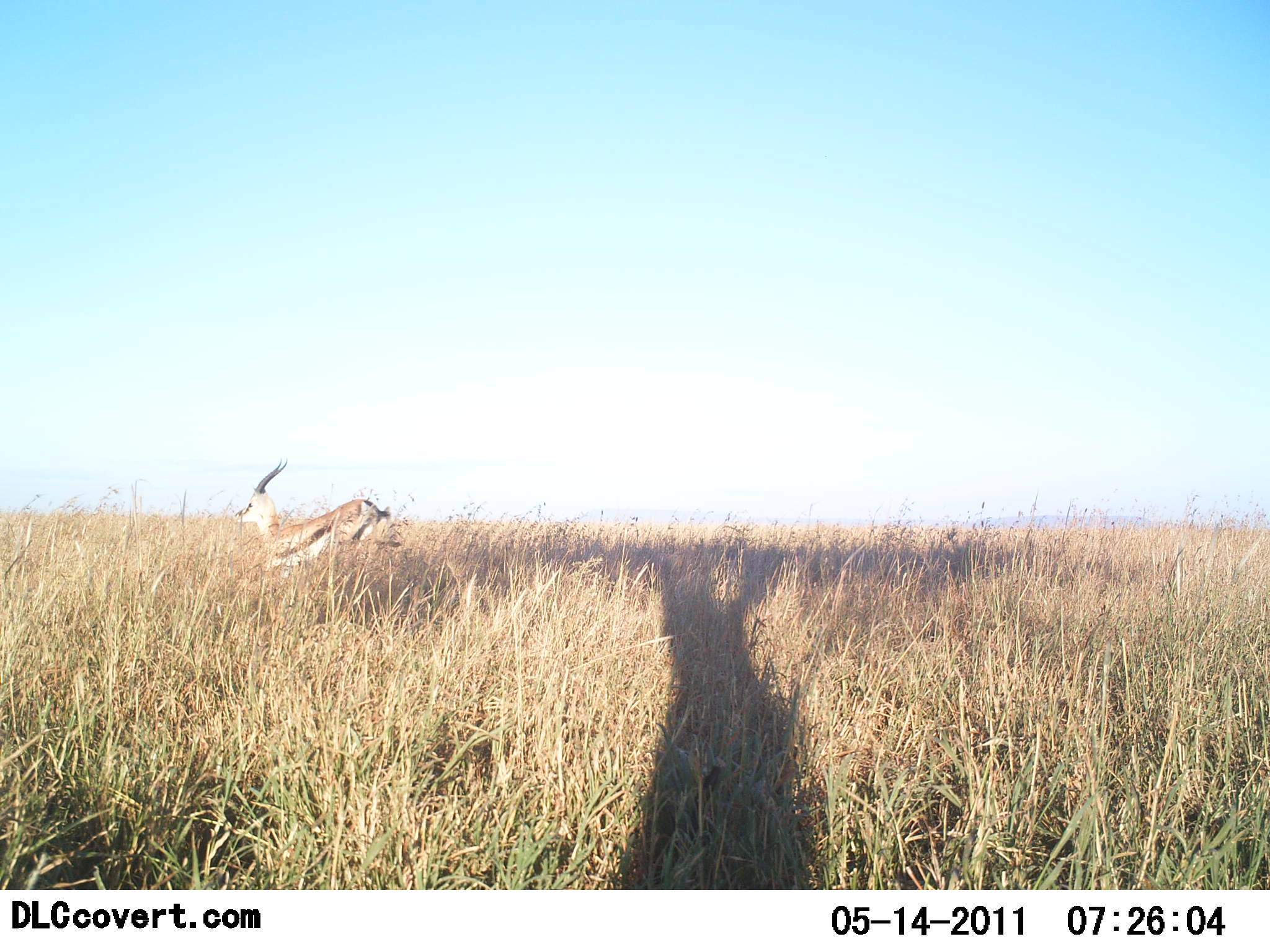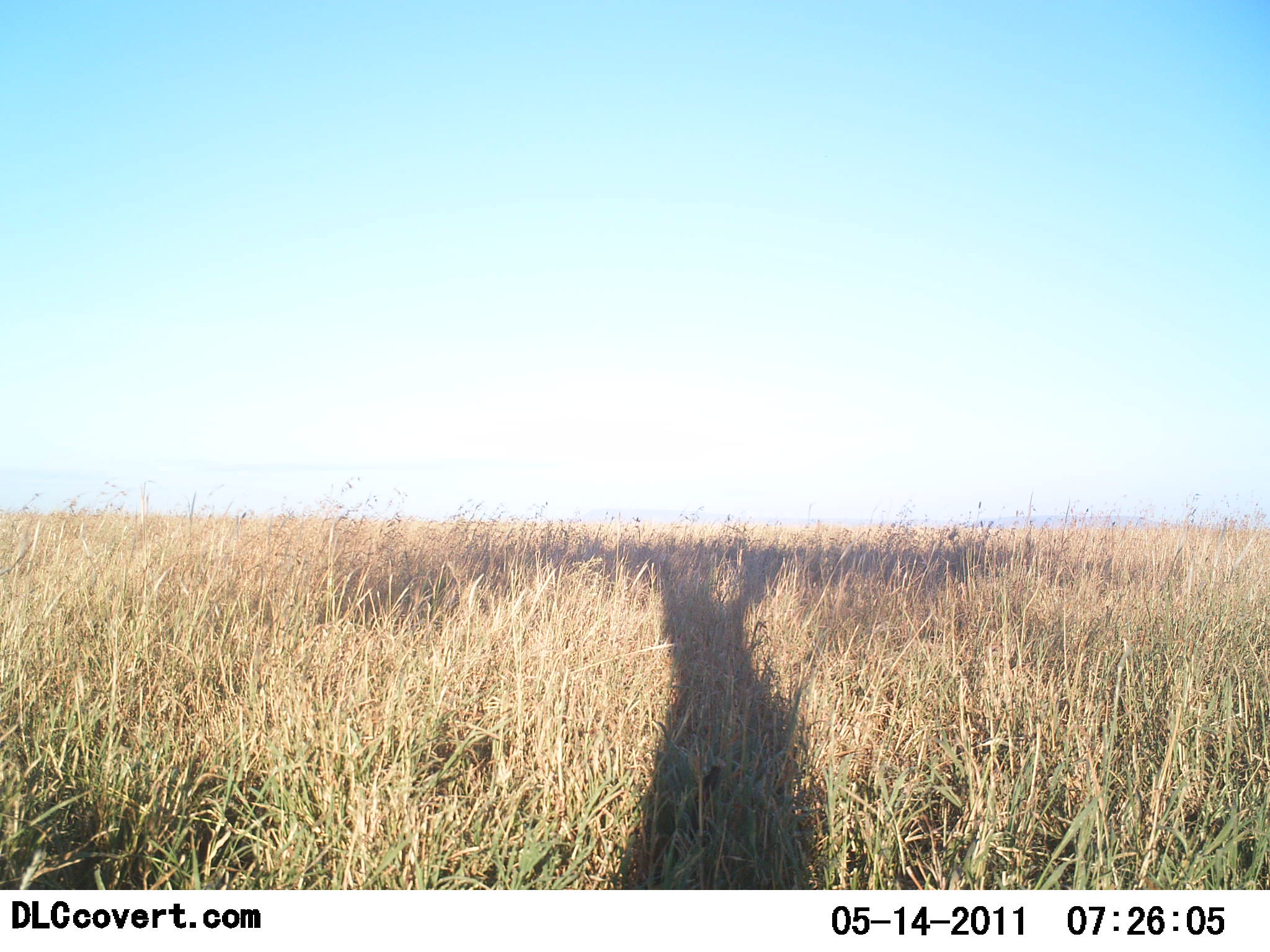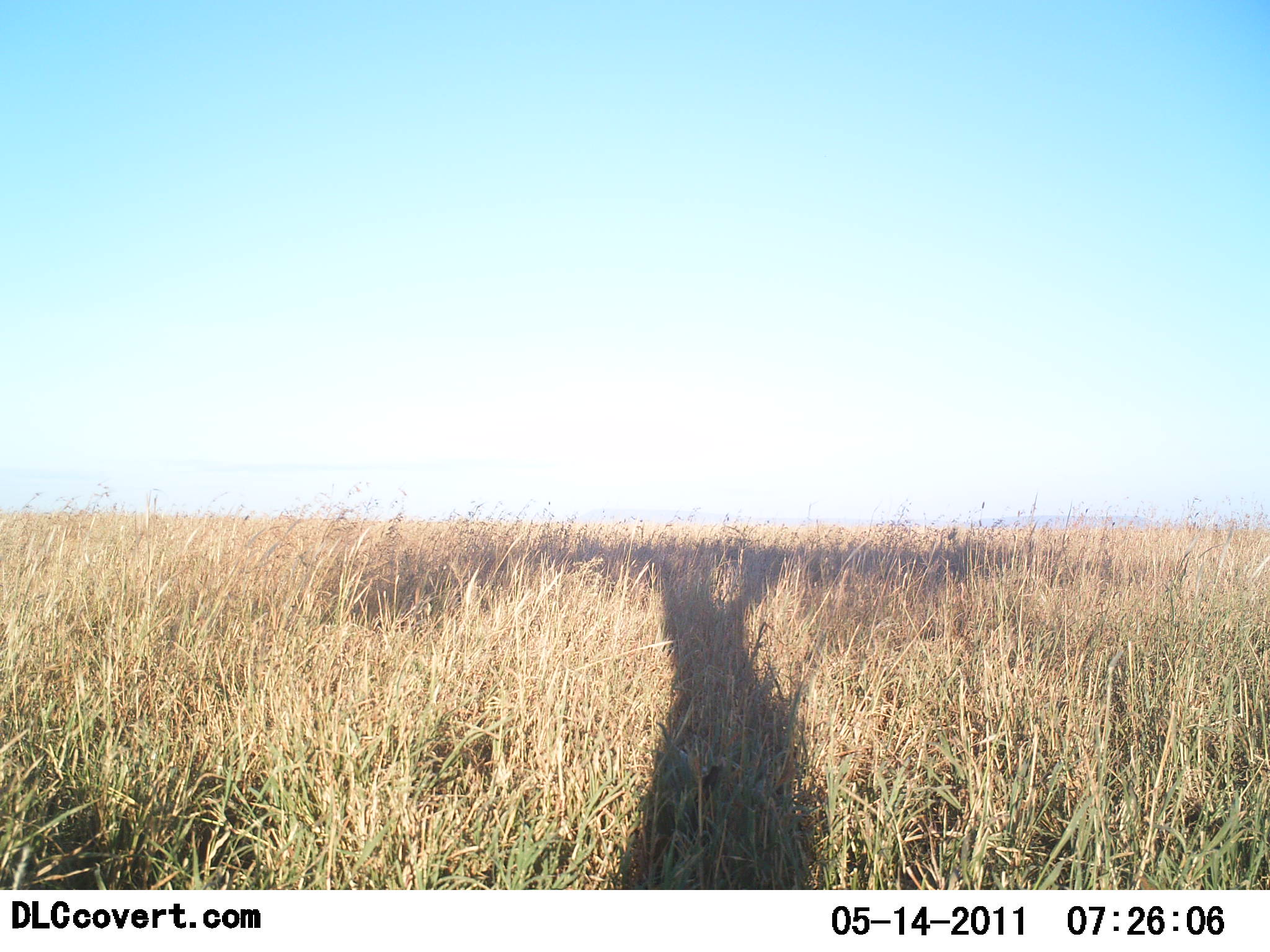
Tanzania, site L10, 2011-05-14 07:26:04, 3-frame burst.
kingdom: Animalia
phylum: Chordata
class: Mammalia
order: Artiodactyla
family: Bovidae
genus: Eudorcas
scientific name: Eudorcas thomsonii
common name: thomson's gazelle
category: gazellethomsons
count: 1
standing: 0%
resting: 0%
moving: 100%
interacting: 0%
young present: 0%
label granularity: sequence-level